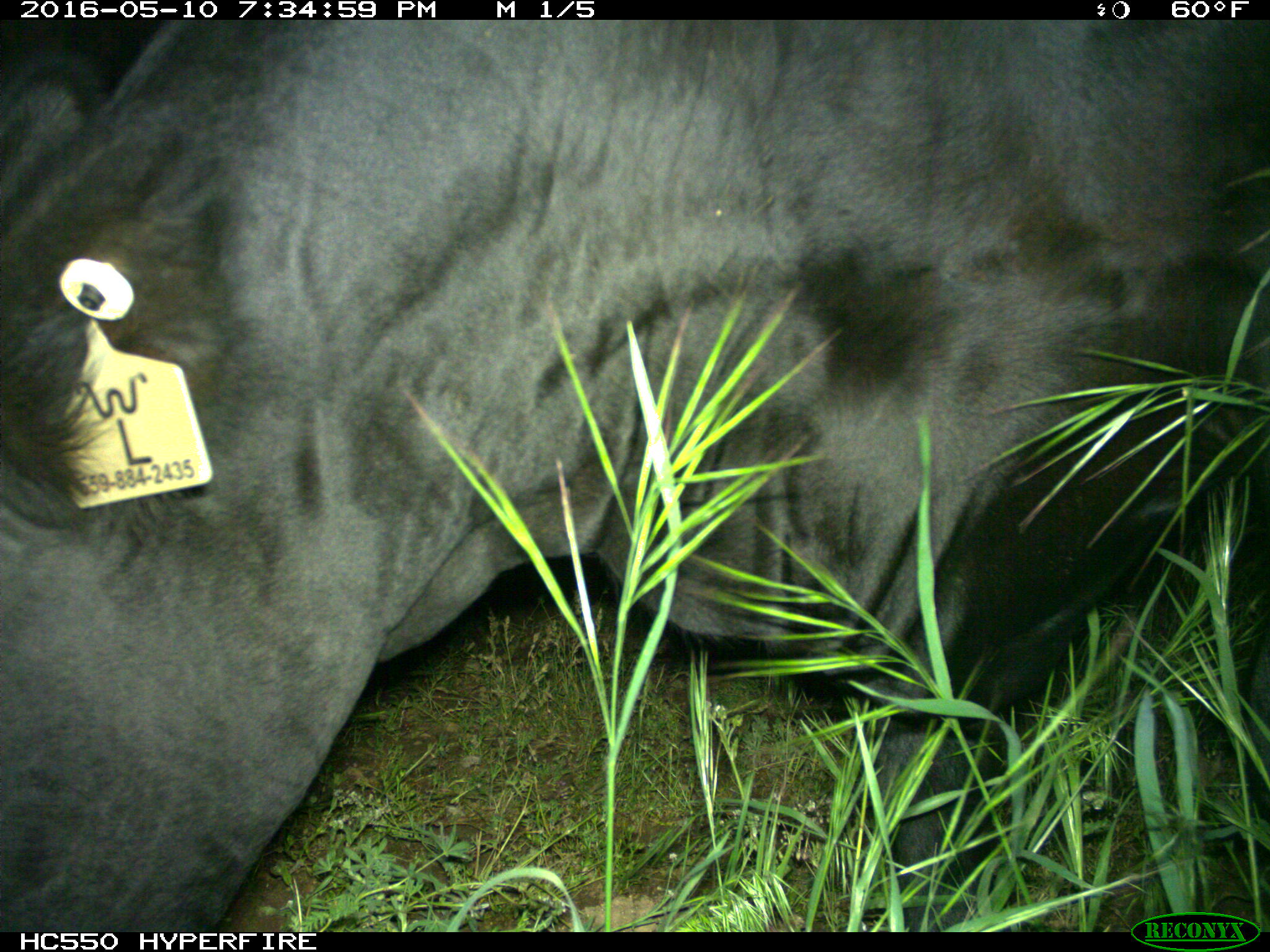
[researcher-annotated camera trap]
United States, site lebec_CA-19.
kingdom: Animalia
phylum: Chordata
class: Mammalia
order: Artiodactyla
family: Bovidae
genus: Bos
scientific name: Bos taurus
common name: domestic cow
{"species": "Bos taurus (domestic cow)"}